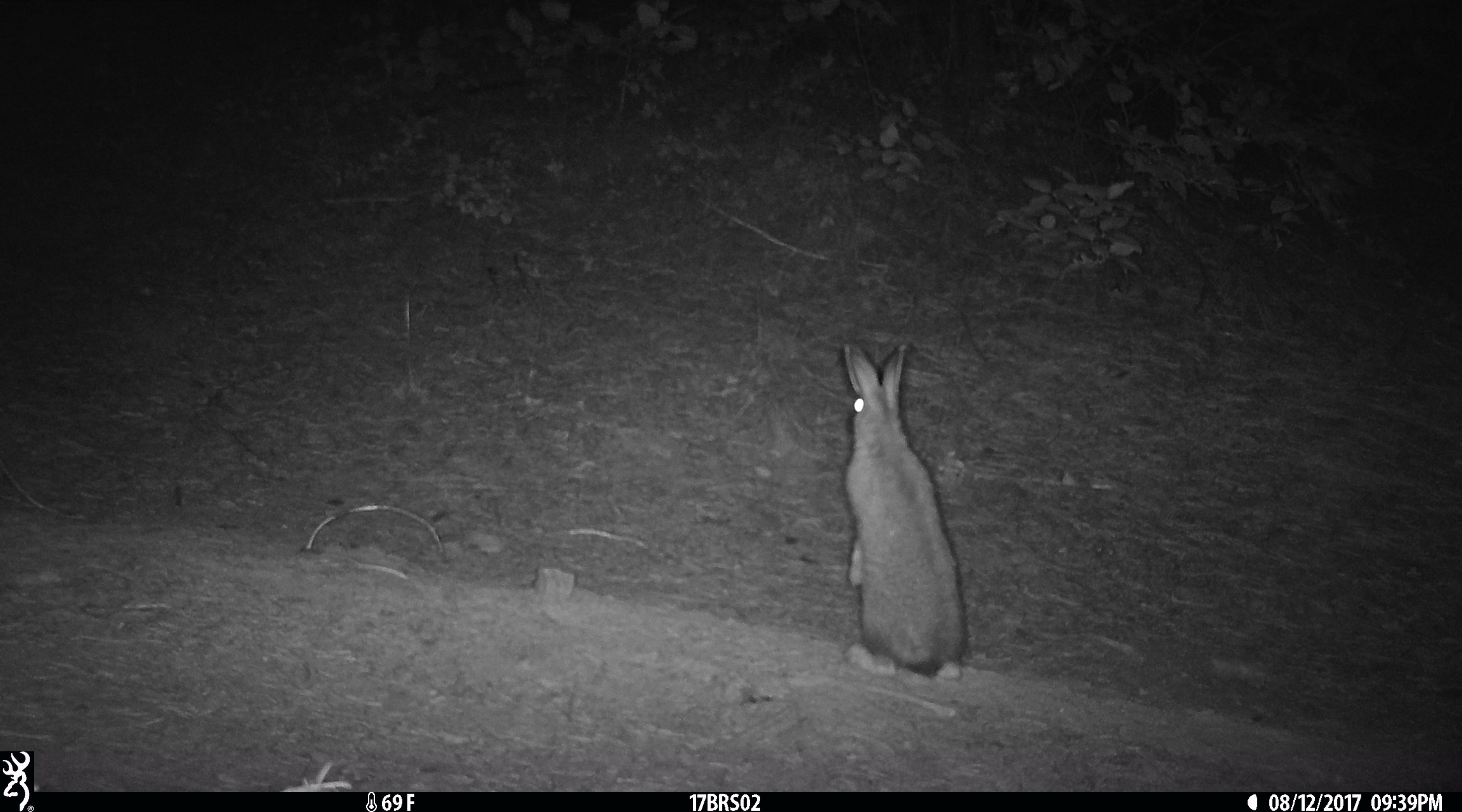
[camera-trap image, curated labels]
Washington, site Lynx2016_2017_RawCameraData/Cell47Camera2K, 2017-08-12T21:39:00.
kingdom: Animalia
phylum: Chordata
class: Mammalia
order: Lagomorpha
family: Leporidae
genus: Lepus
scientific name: Lepus americanus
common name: snowshoe hare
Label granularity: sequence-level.